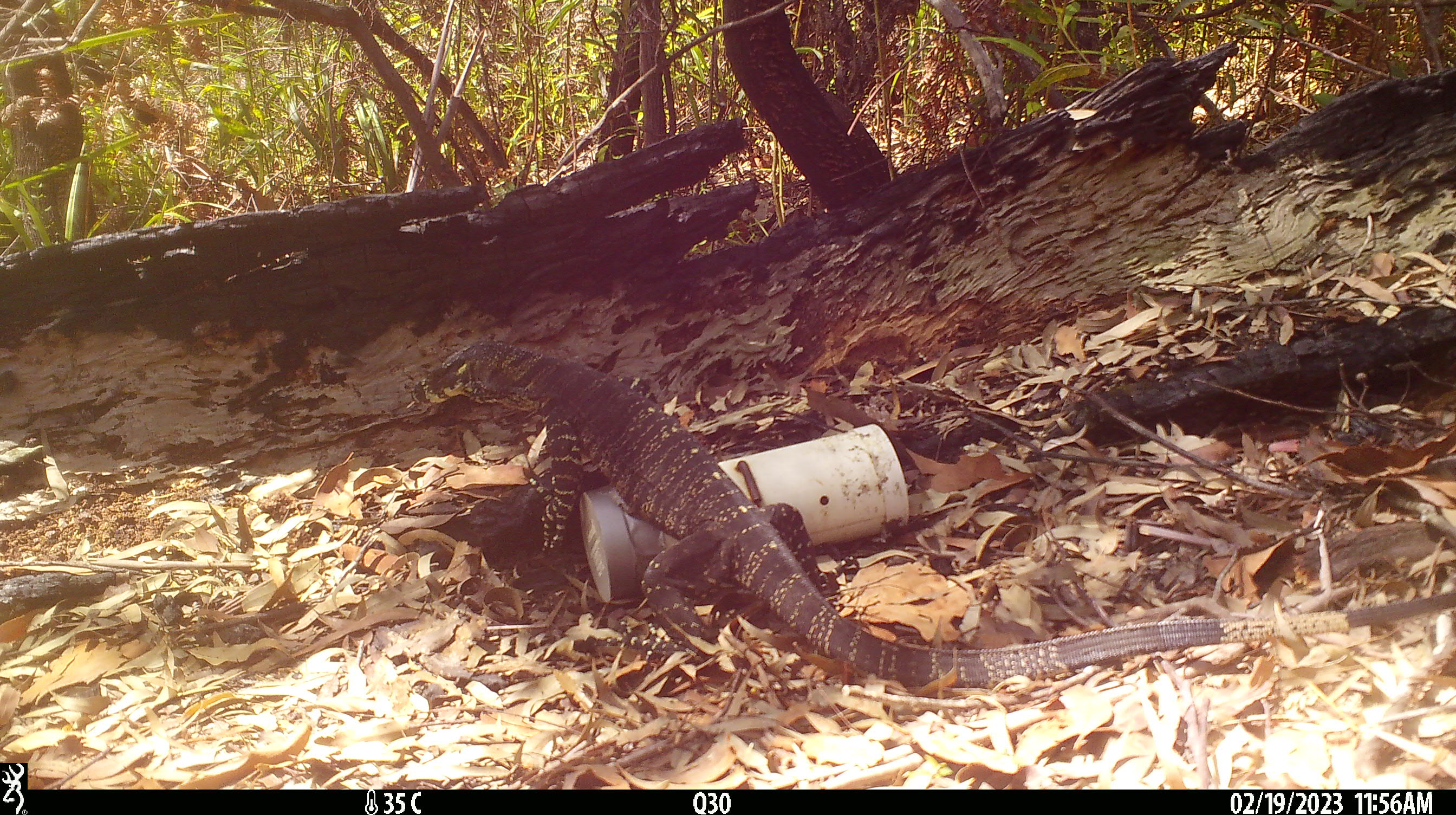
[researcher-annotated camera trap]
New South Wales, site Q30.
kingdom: Animalia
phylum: Chordata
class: Reptilia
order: Squamata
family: Varanidae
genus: Varanus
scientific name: Varanus varius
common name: lace monitor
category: goanna